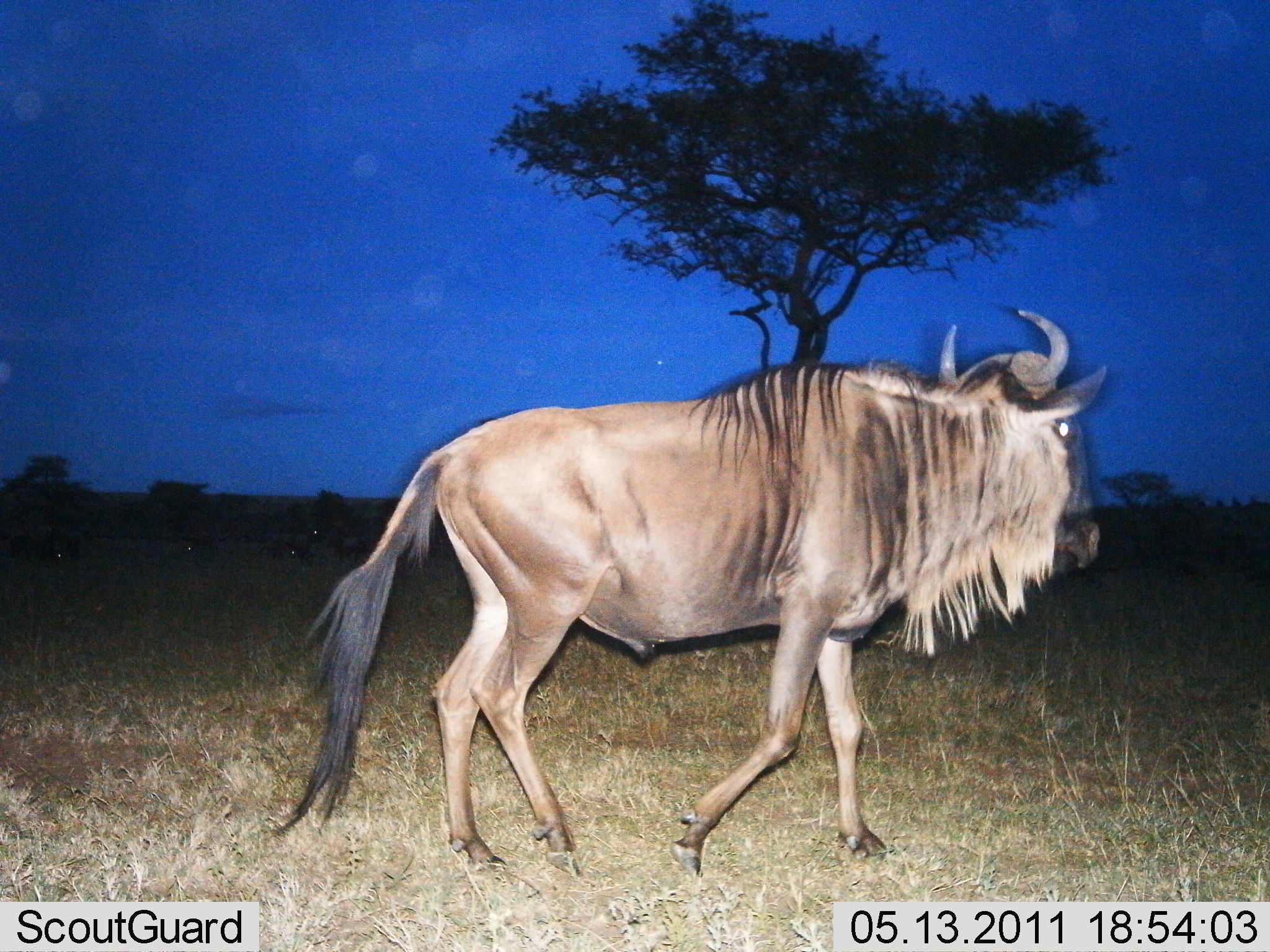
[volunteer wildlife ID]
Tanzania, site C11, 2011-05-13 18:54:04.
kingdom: Animalia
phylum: Chordata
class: Mammalia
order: Artiodactyla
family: Bovidae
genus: Connochaetes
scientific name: Connochaetes taurinus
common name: blue wildebeest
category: wildebeest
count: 1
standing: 8%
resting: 0%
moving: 100%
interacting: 0%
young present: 0%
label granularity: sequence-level